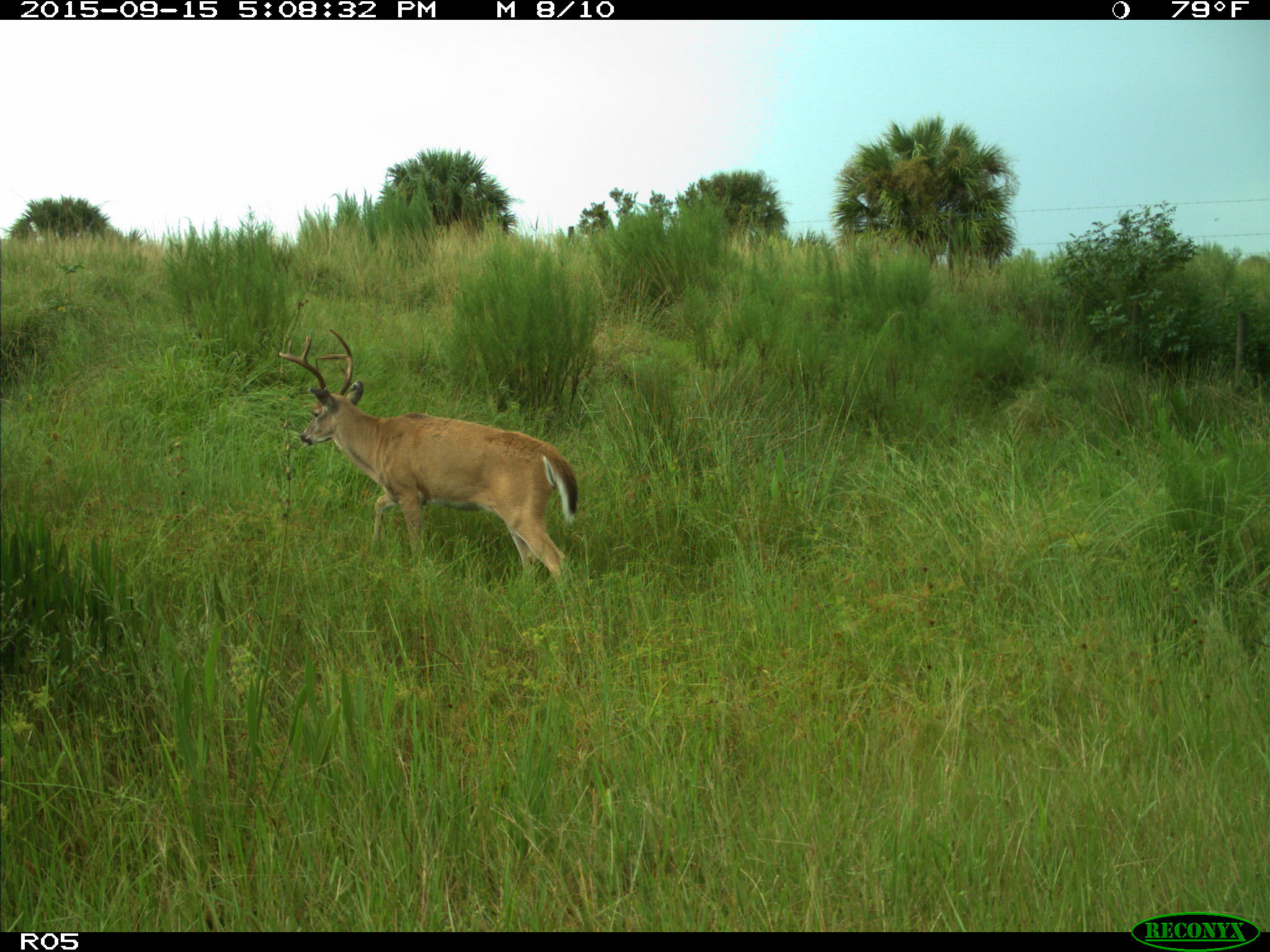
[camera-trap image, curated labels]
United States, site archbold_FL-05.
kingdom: Animalia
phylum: Chordata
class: Mammalia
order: Artiodactyla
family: Cervidae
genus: Odocoileus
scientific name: Odocoileus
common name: deer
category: unidentified deer